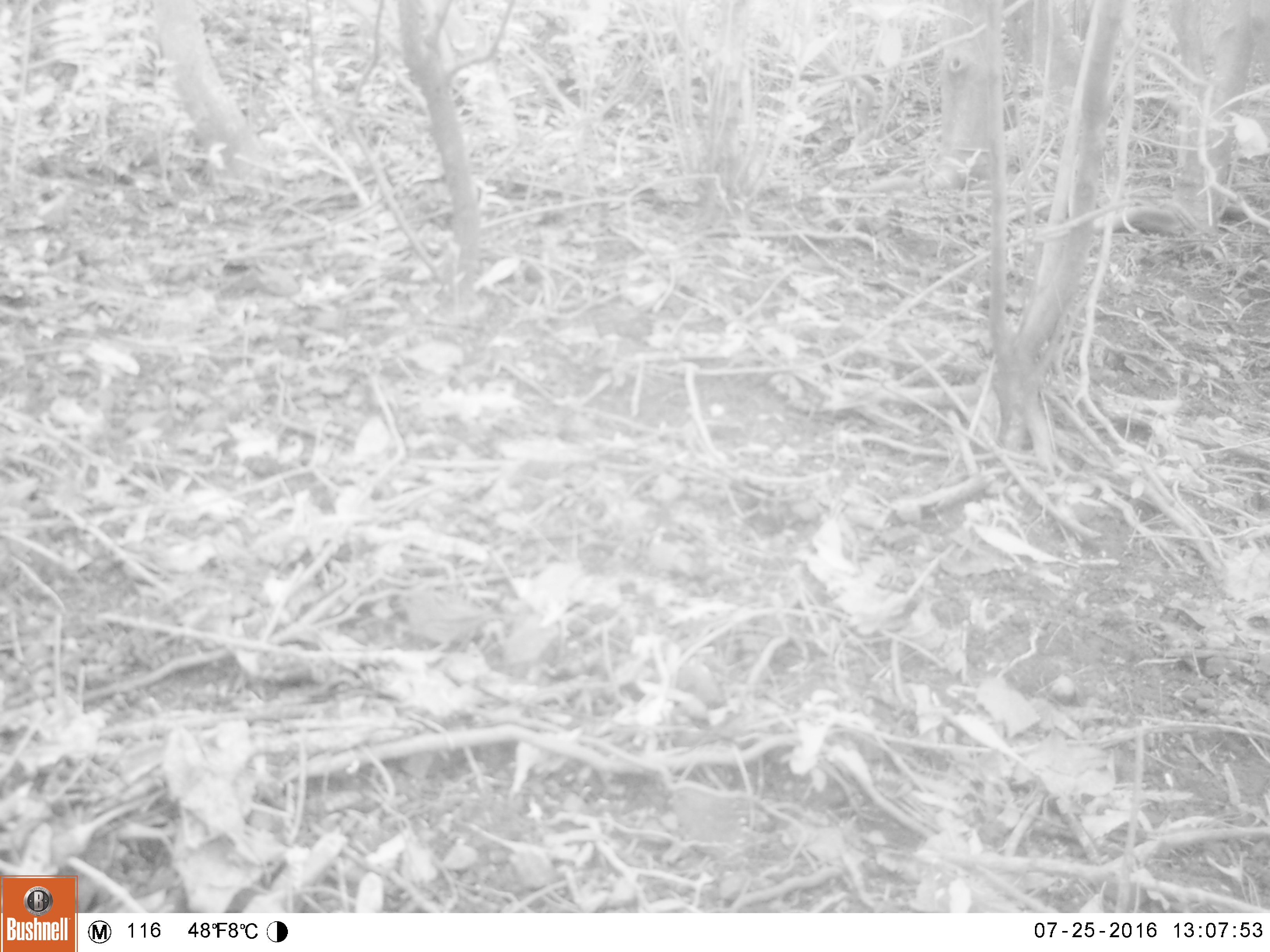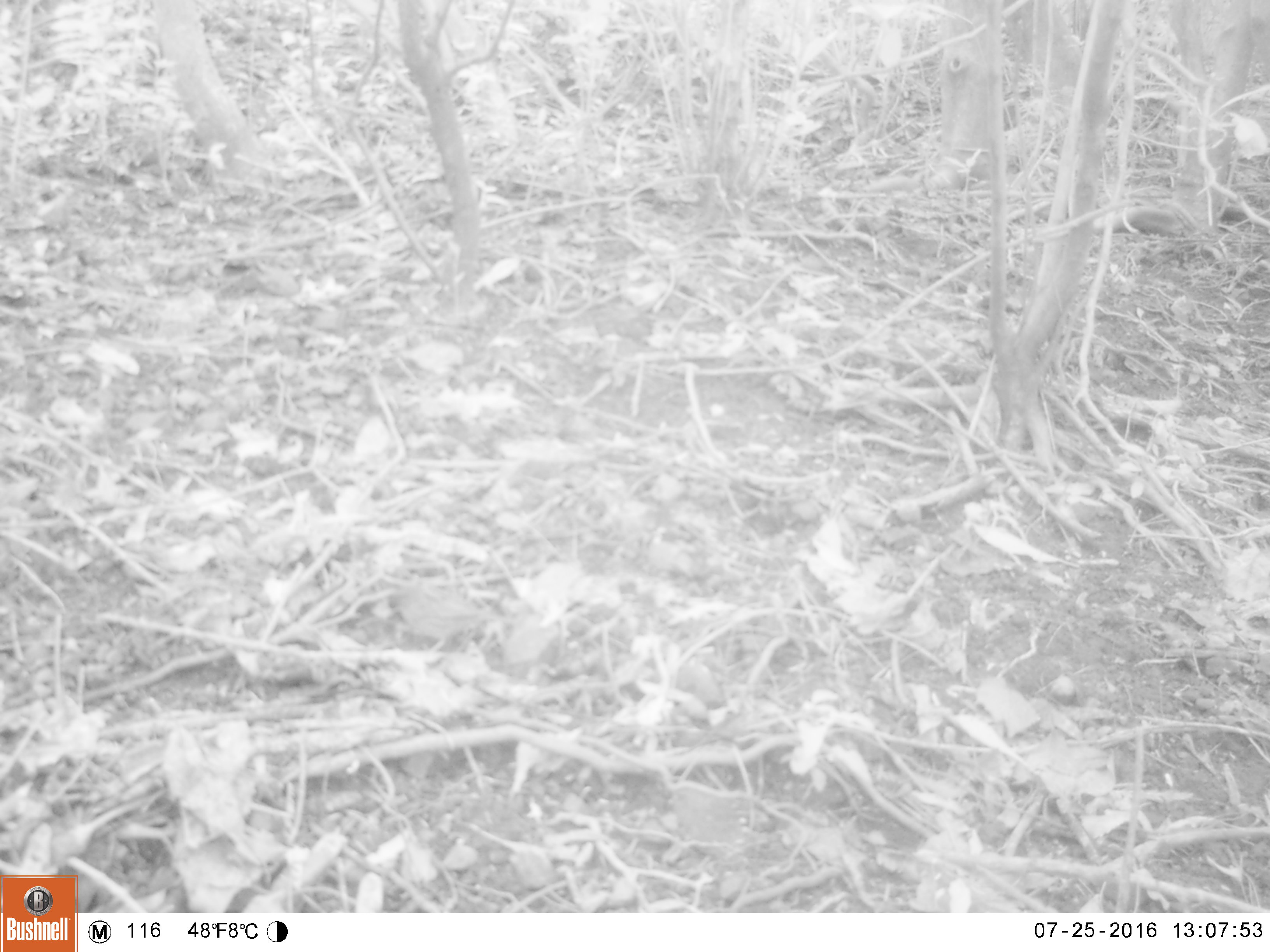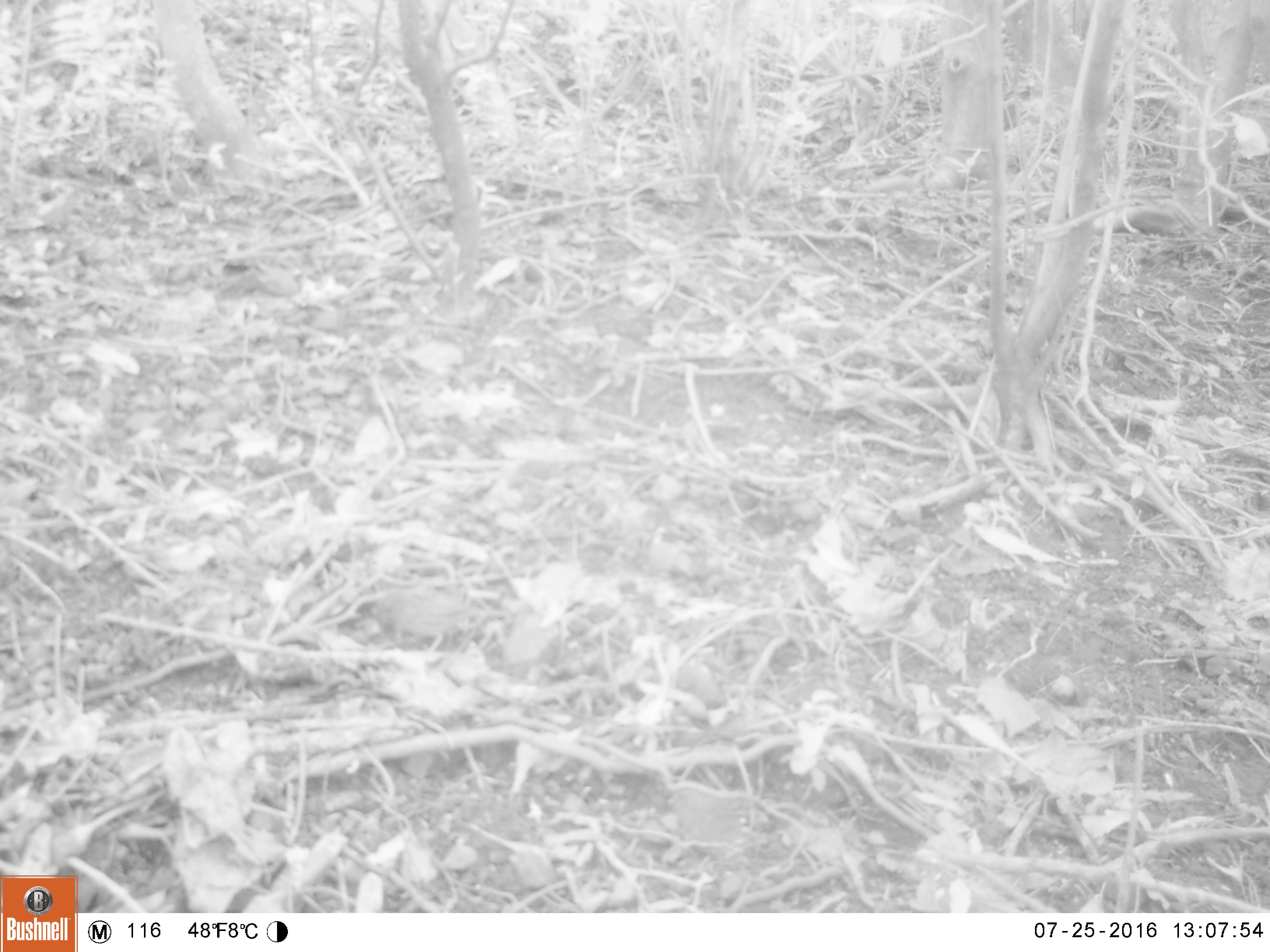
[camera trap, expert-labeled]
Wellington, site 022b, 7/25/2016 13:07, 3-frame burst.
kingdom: Animalia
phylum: Chordata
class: Aves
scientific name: Aves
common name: bird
Bird (Aves).